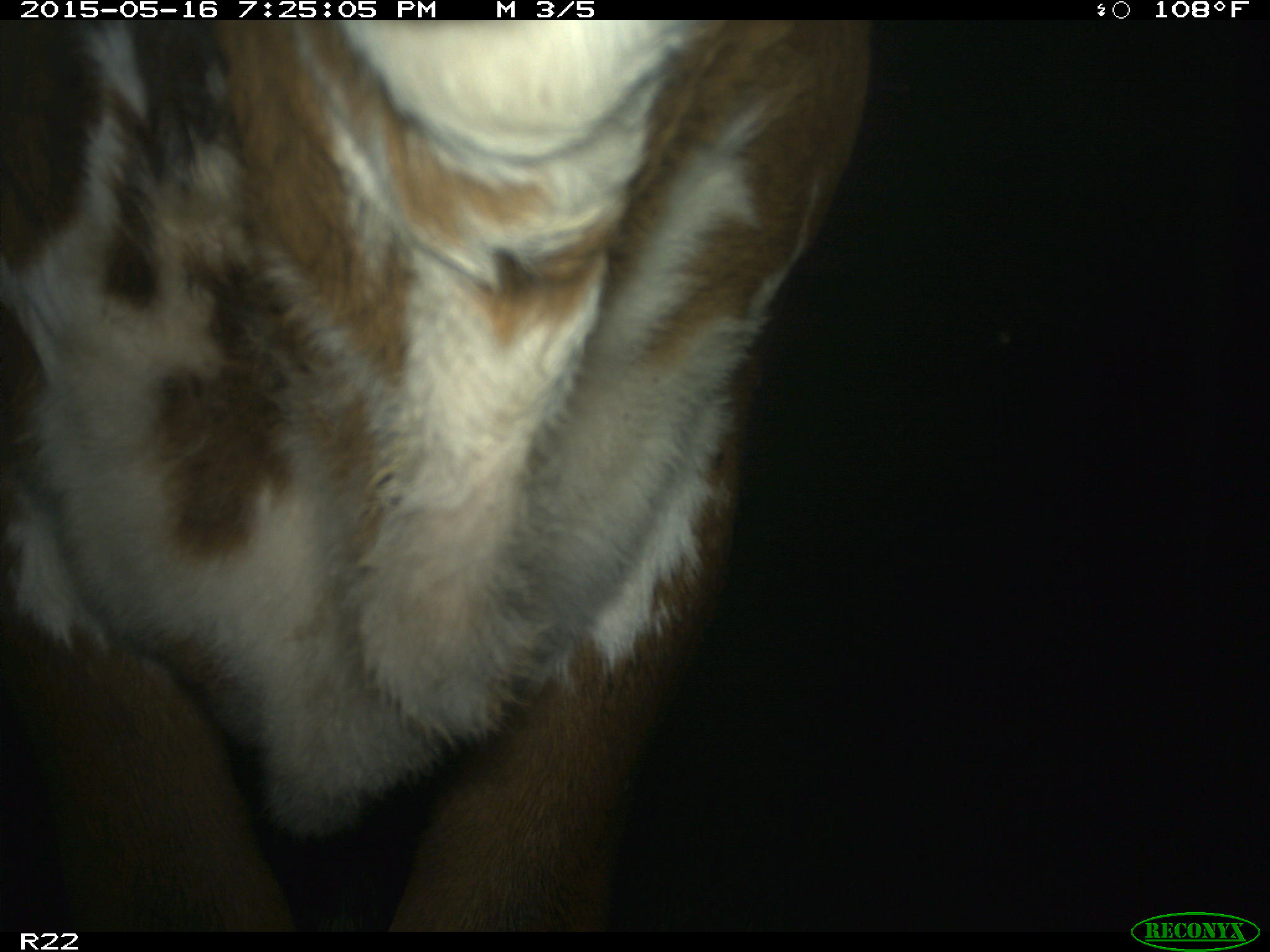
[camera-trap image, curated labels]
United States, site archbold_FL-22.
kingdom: Animalia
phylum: Chordata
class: Mammalia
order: Artiodactyla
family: Bovidae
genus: Bos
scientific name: Bos taurus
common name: domestic cow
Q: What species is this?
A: Bos taurus (domestic cow).